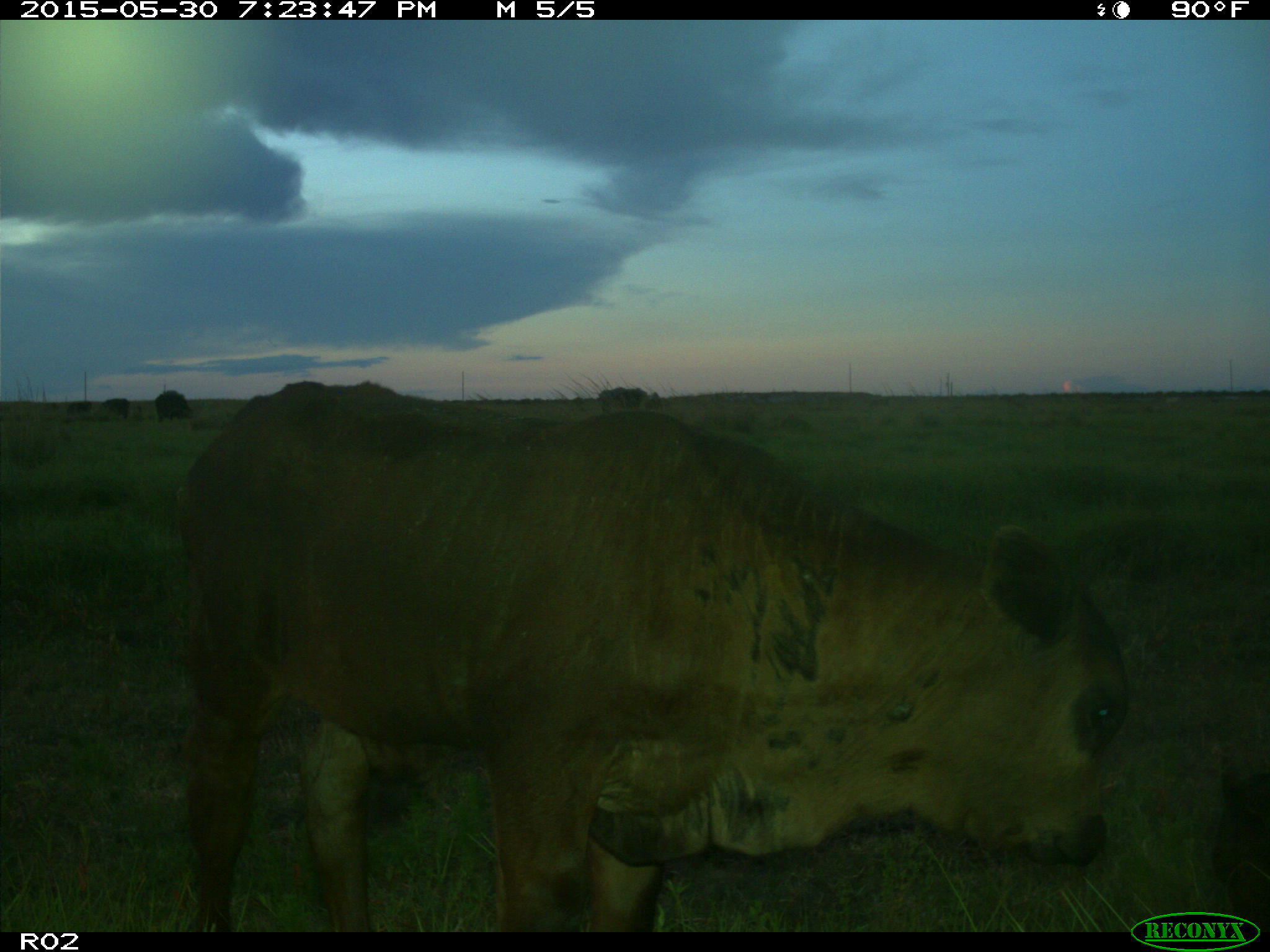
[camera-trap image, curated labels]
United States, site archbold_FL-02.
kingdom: Animalia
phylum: Chordata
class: Mammalia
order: Artiodactyla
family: Bovidae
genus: Bos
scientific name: Bos taurus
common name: domestic cow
Bos taurus (domestic cow).